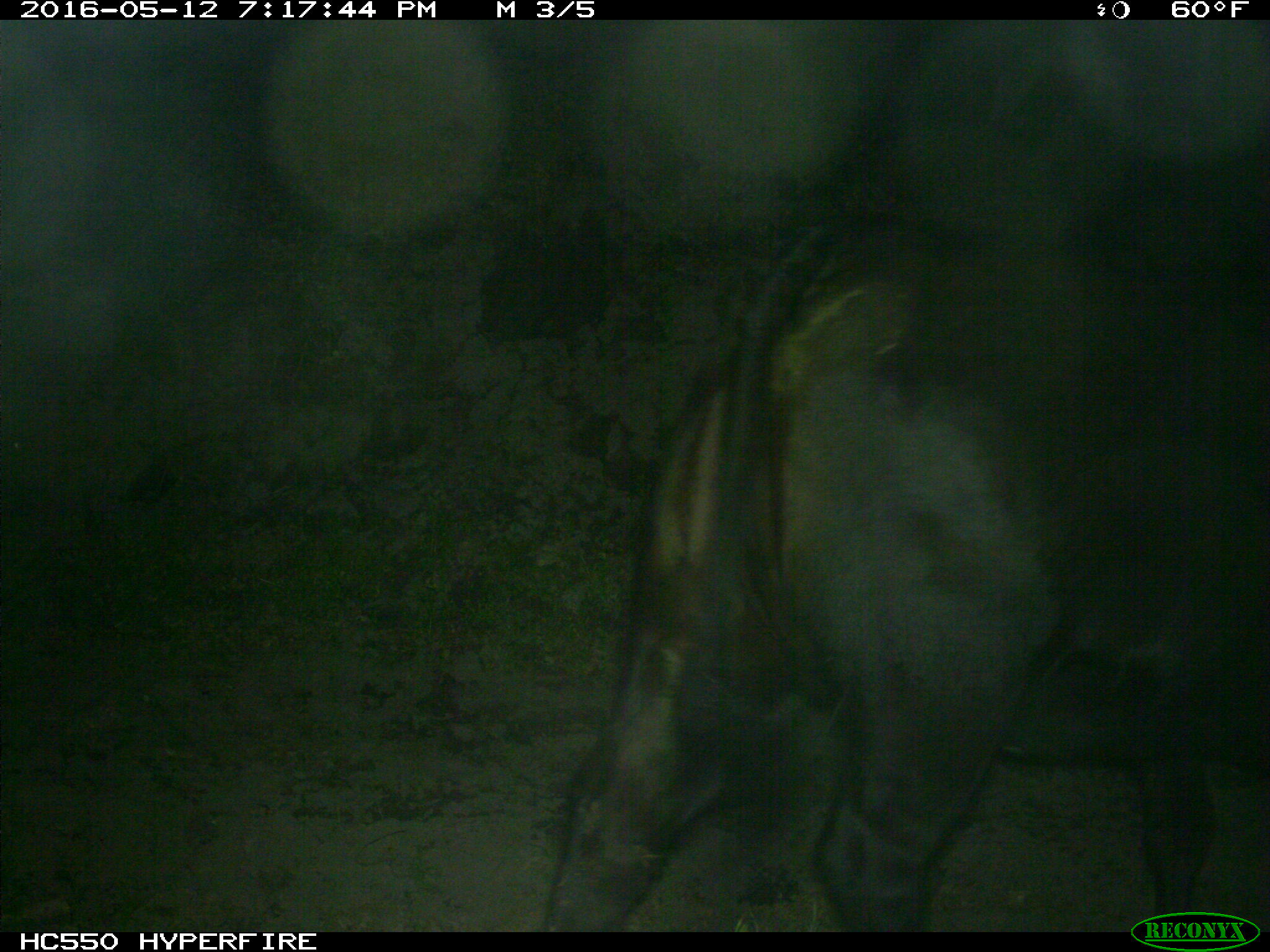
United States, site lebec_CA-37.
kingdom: Animalia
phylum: Chordata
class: Mammalia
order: Artiodactyla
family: Bovidae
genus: Bos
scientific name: Bos taurus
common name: domestic cow